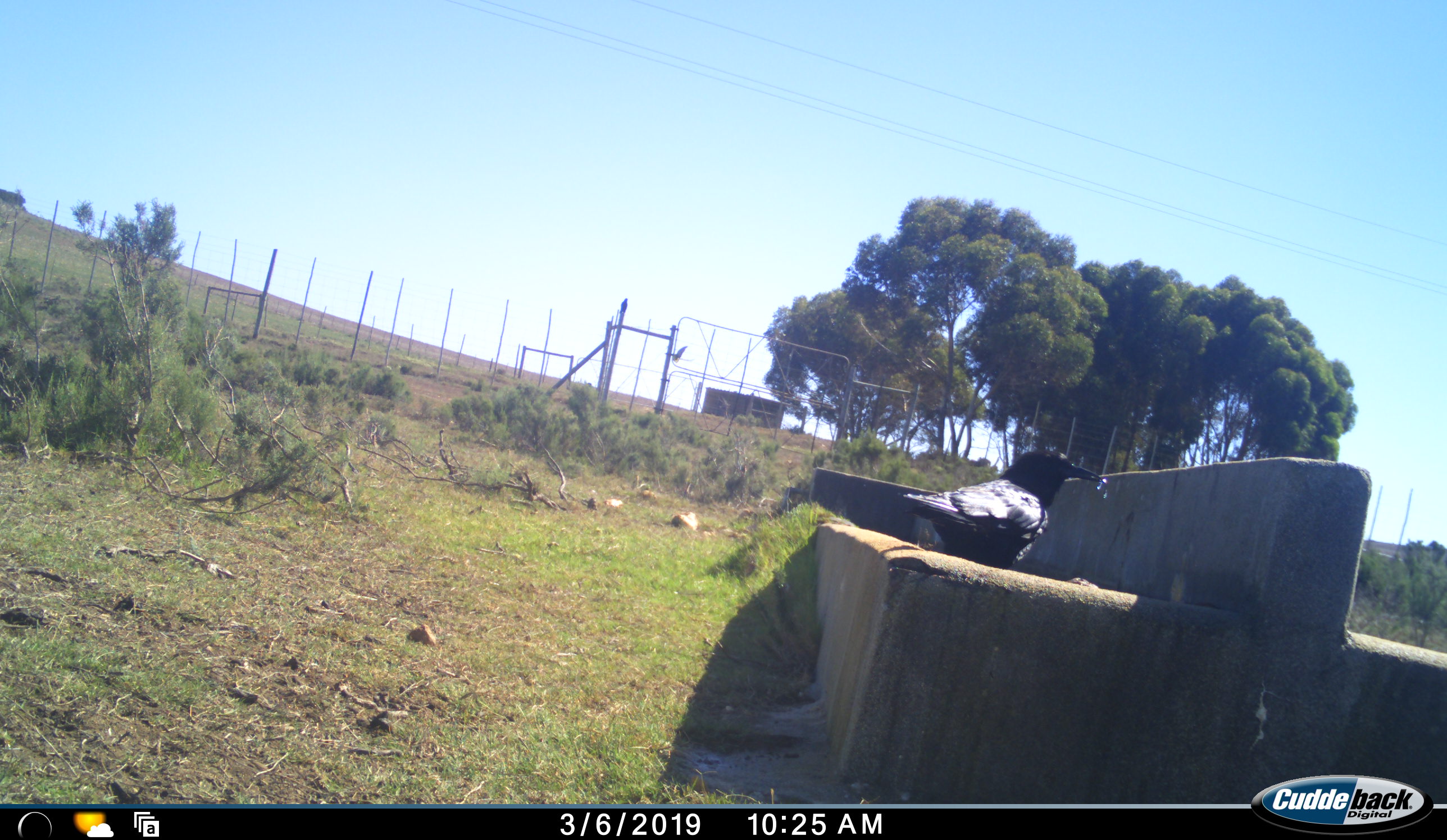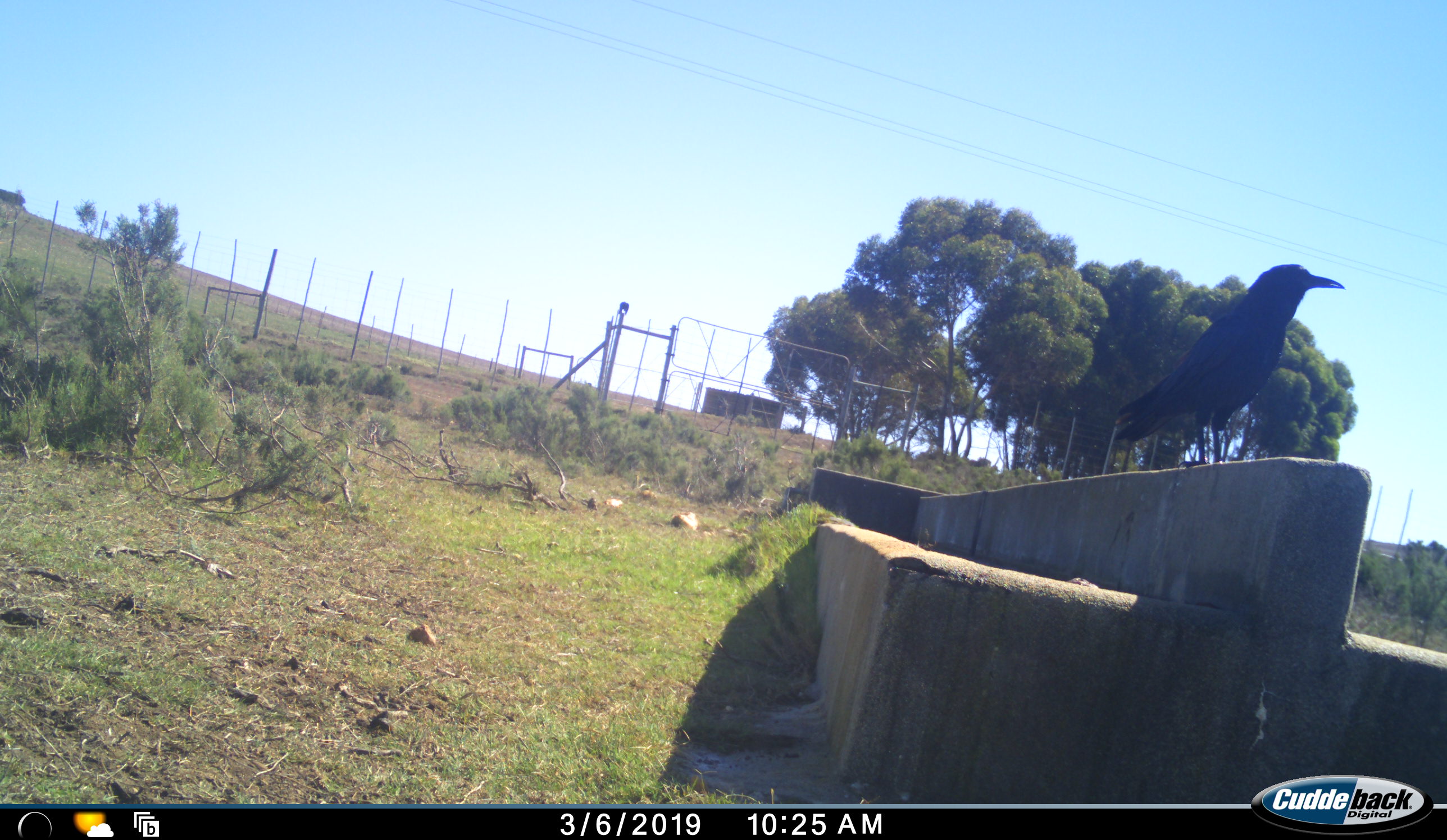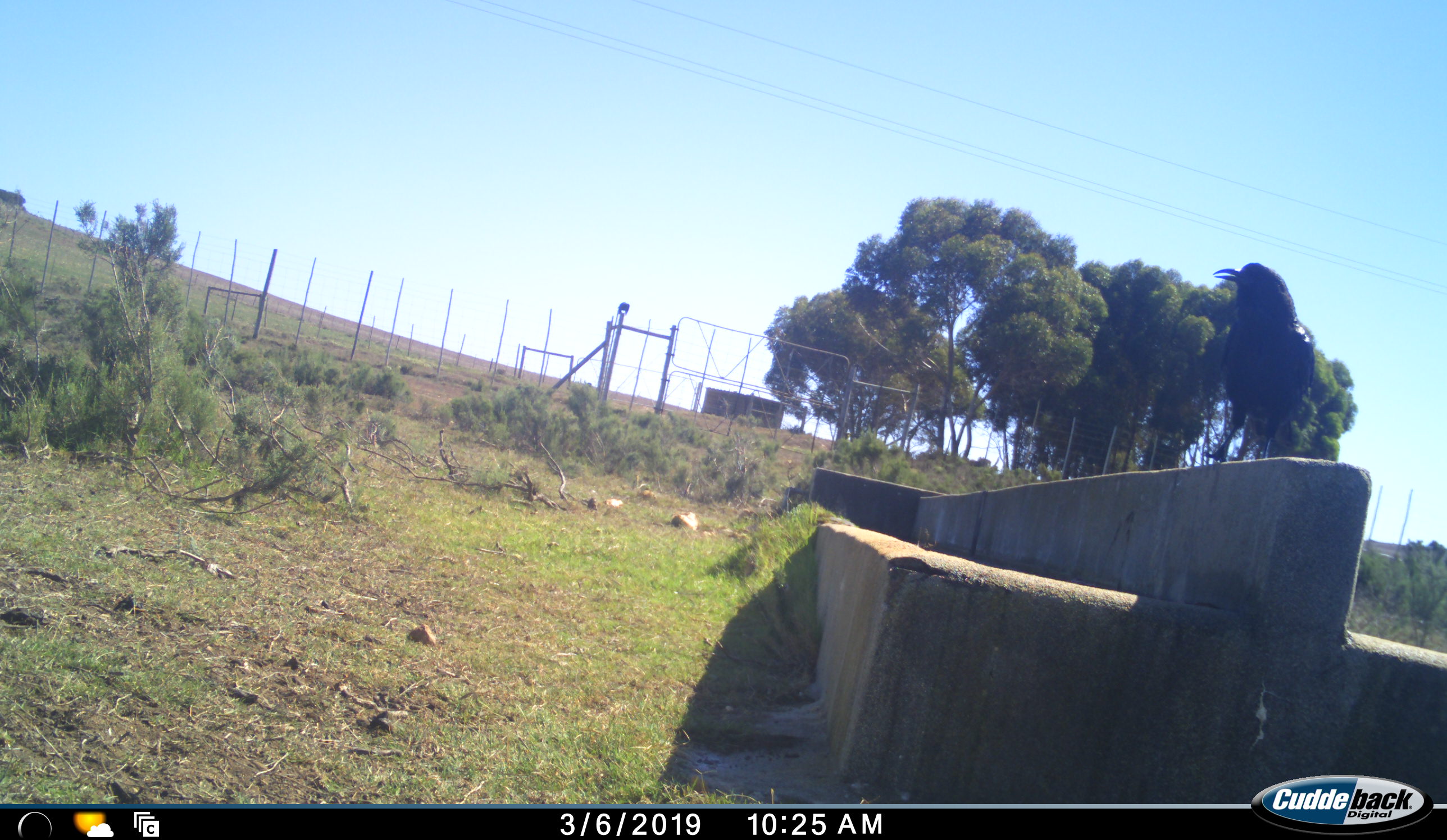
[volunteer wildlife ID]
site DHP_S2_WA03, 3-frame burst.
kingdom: Animalia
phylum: Chordata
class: Aves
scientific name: Aves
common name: bird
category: birdother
Birdother (bird) (Aves), count 2. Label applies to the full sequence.